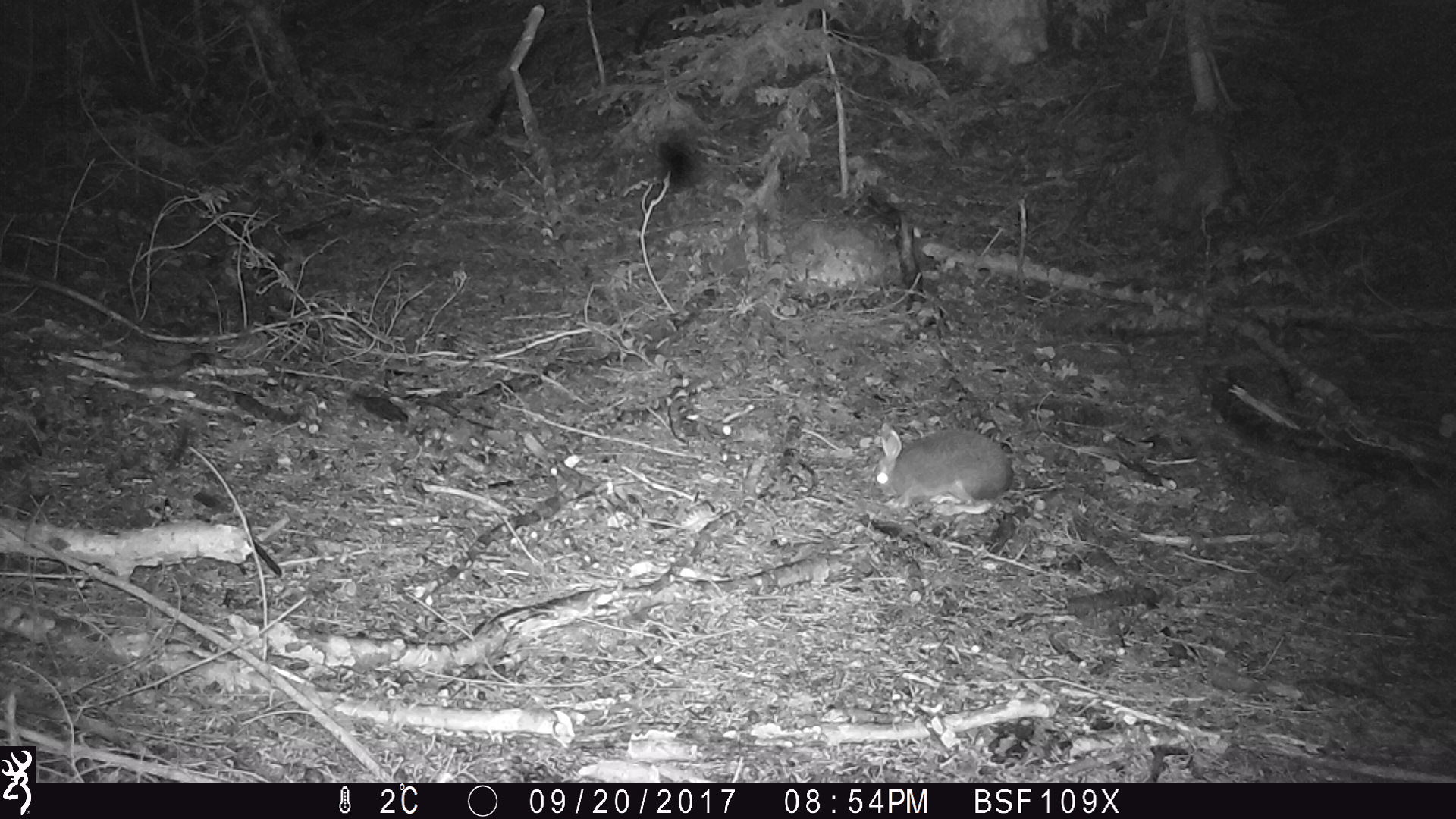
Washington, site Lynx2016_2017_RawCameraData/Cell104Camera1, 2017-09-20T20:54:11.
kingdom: Animalia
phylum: Chordata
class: Mammalia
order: Lagomorpha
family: Leporidae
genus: Lepus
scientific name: Lepus americanus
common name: snowshoe hare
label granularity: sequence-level